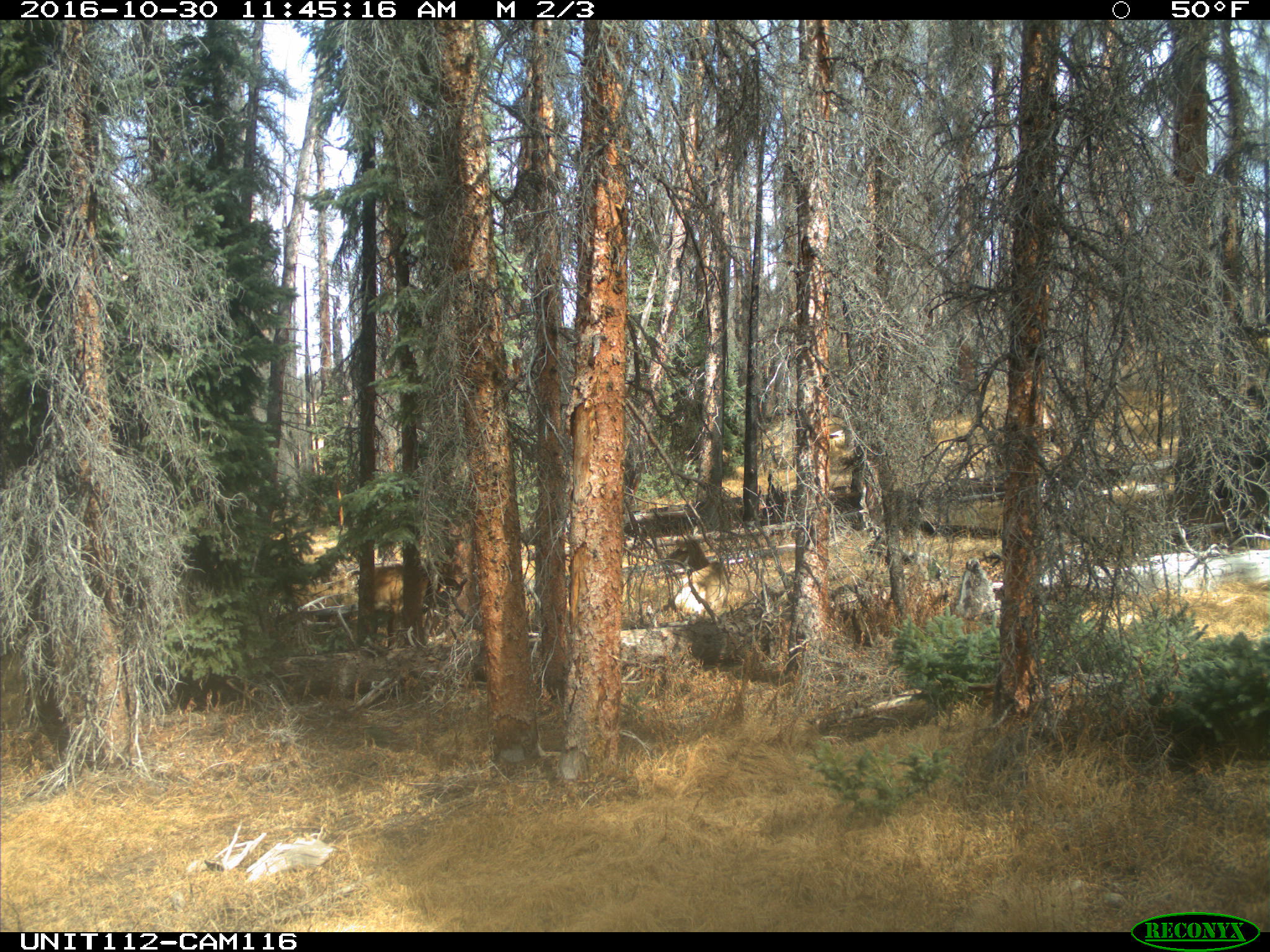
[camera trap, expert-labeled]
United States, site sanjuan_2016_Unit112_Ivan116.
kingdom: Animalia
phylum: Chordata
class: Mammalia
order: Artiodactyla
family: Cervidae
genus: Cervus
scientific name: Cervus elaphus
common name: red deer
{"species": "Cervus elaphus (red deer)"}